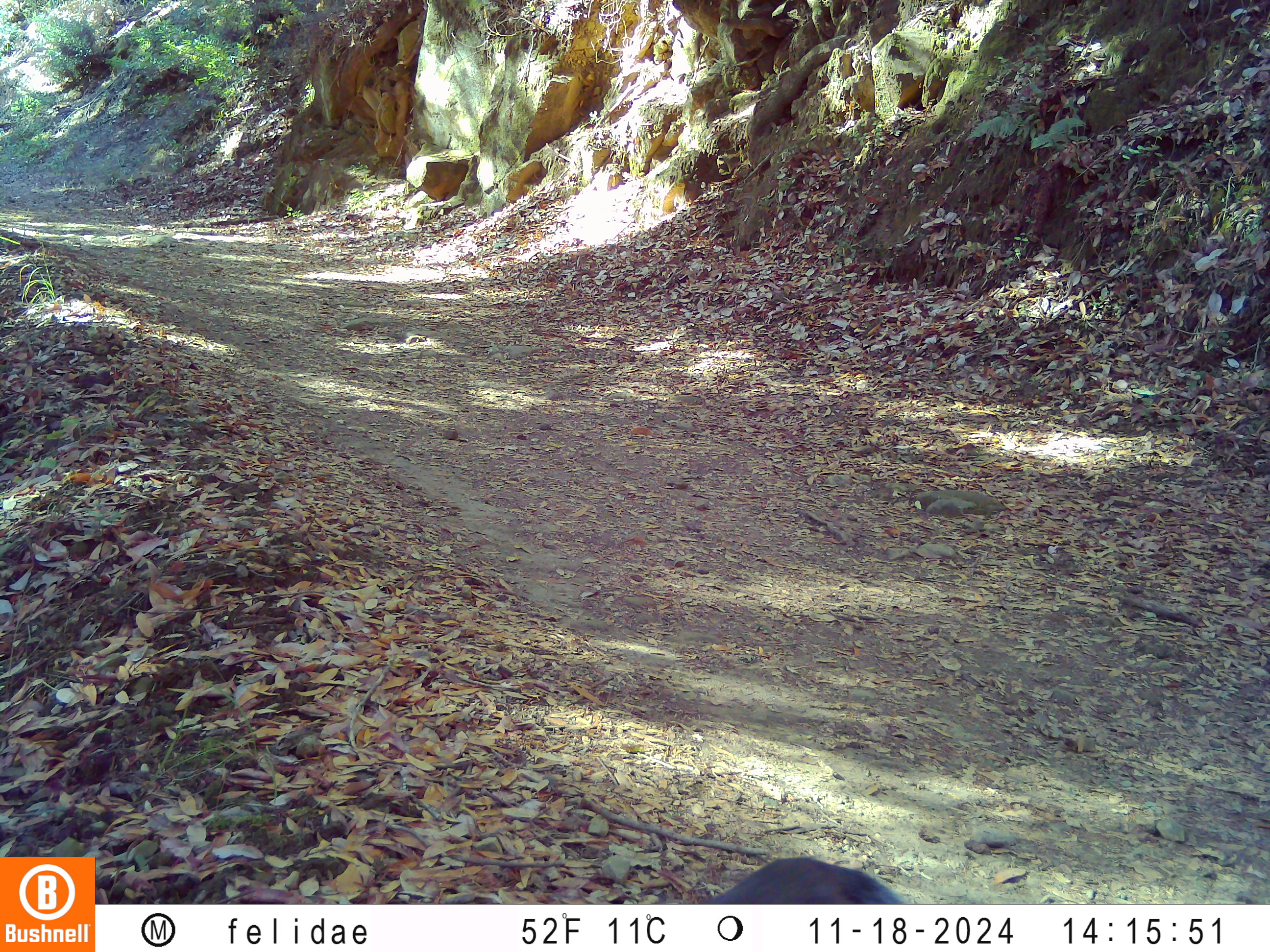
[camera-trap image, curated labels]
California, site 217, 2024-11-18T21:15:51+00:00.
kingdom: Animalia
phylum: Chordata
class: Mammalia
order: Rodentia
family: Sciuridae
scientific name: Sciuridae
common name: squirrel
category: unknown squirrel